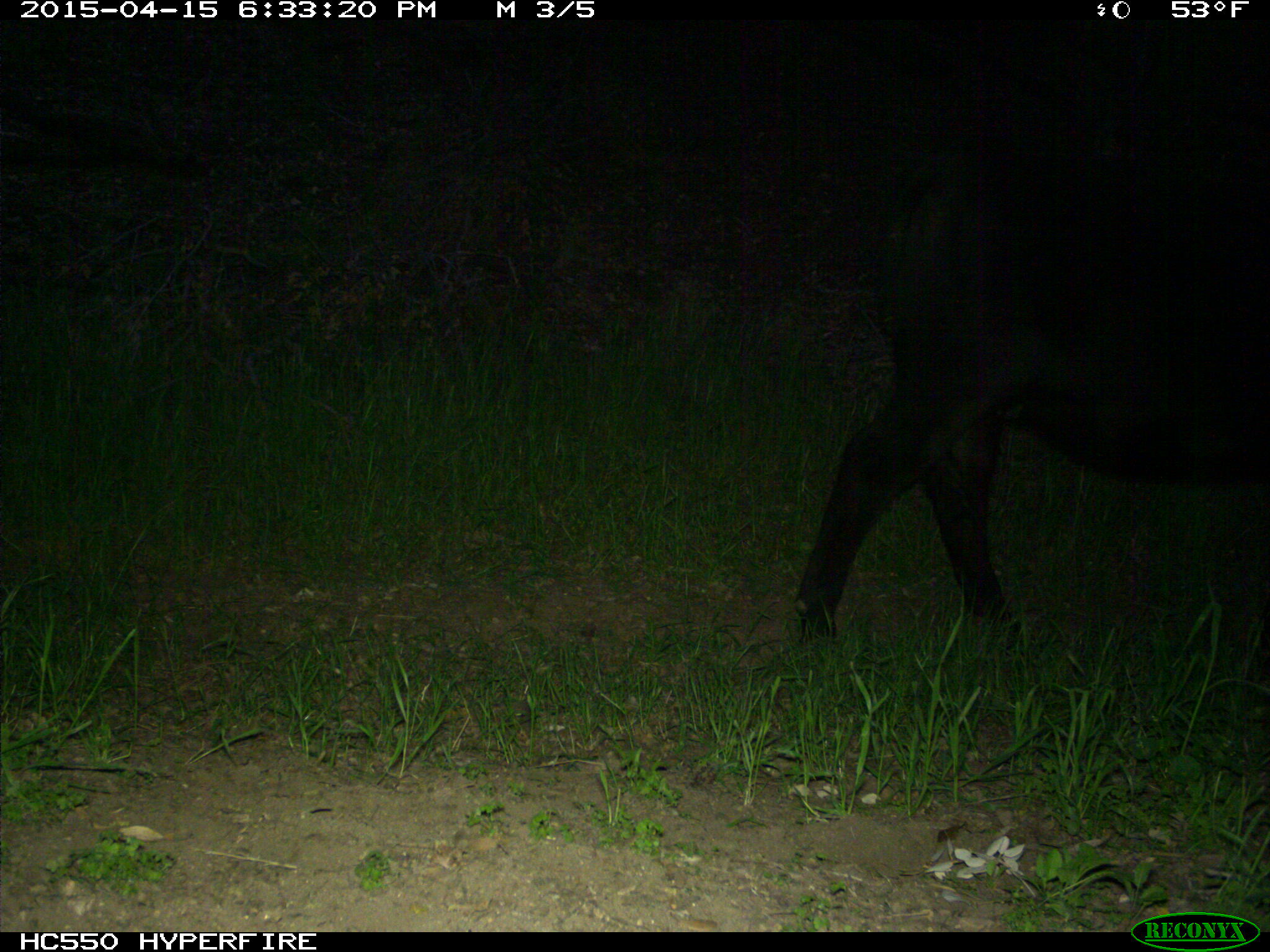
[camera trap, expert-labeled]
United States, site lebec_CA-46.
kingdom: Animalia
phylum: Chordata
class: Mammalia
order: Artiodactyla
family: Bovidae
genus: Bos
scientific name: Bos taurus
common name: domestic cow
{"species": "Bos taurus (domestic cow)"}